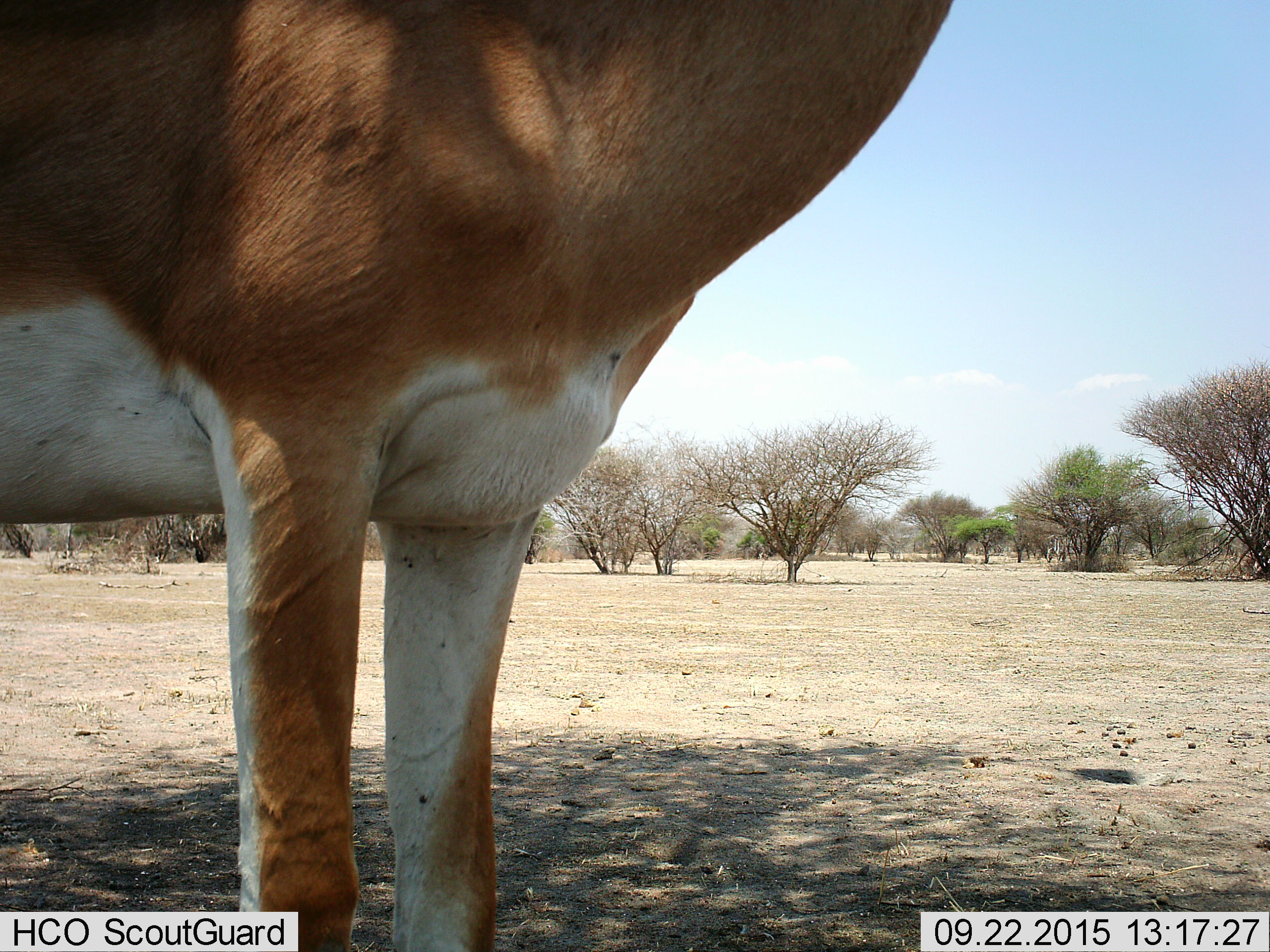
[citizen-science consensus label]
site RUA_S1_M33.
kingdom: Animalia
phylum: Chordata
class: Mammalia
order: Artiodactyla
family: Bovidae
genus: Nanger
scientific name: Nanger granti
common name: grant's gazelle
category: gazellegrants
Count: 1.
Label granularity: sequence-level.